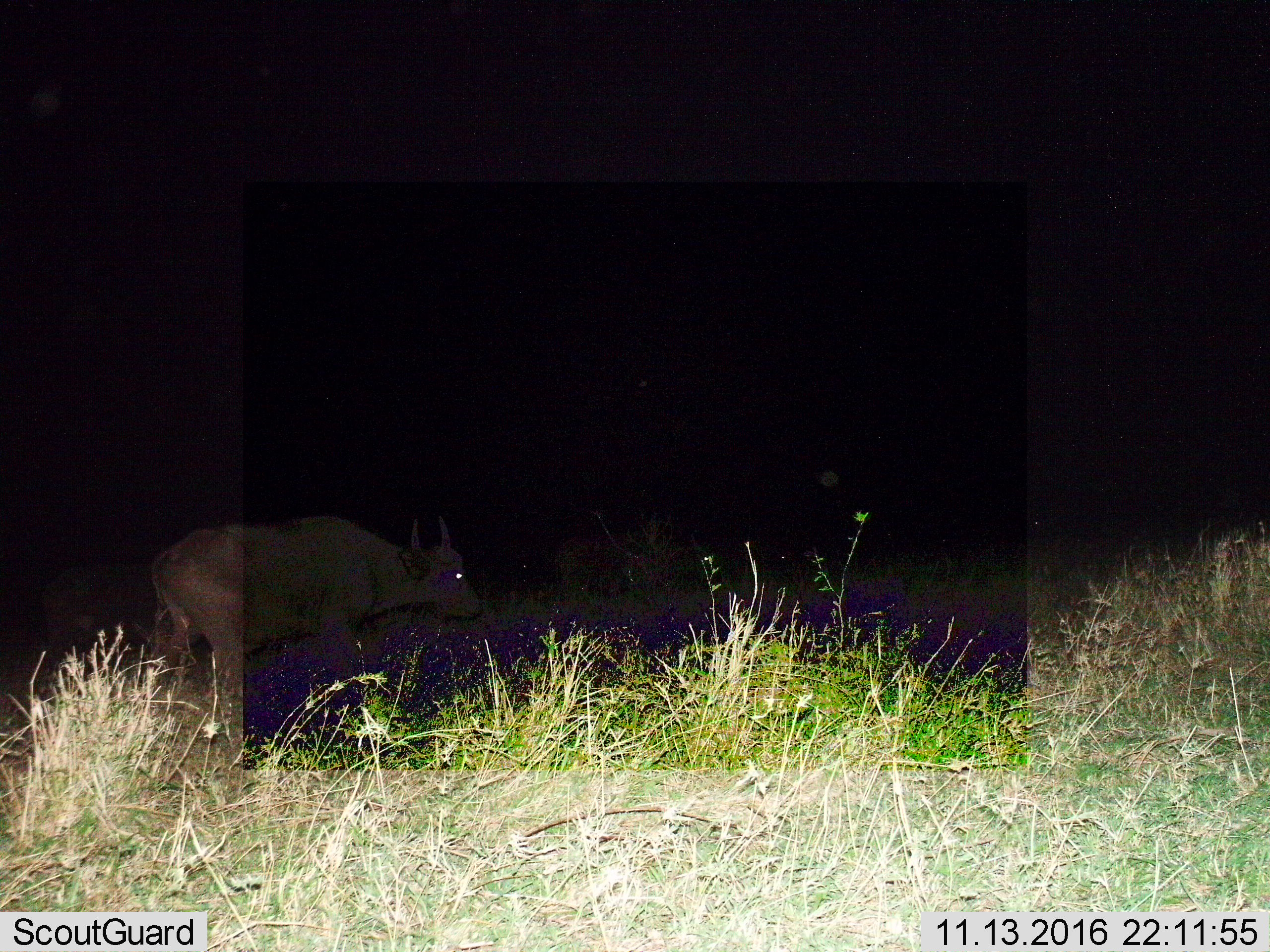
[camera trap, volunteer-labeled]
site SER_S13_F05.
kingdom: Animalia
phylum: Chordata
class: Mammalia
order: Artiodactyla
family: Bovidae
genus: Syncerus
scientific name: Syncerus caffer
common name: african buffalo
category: buffalo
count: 1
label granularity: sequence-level